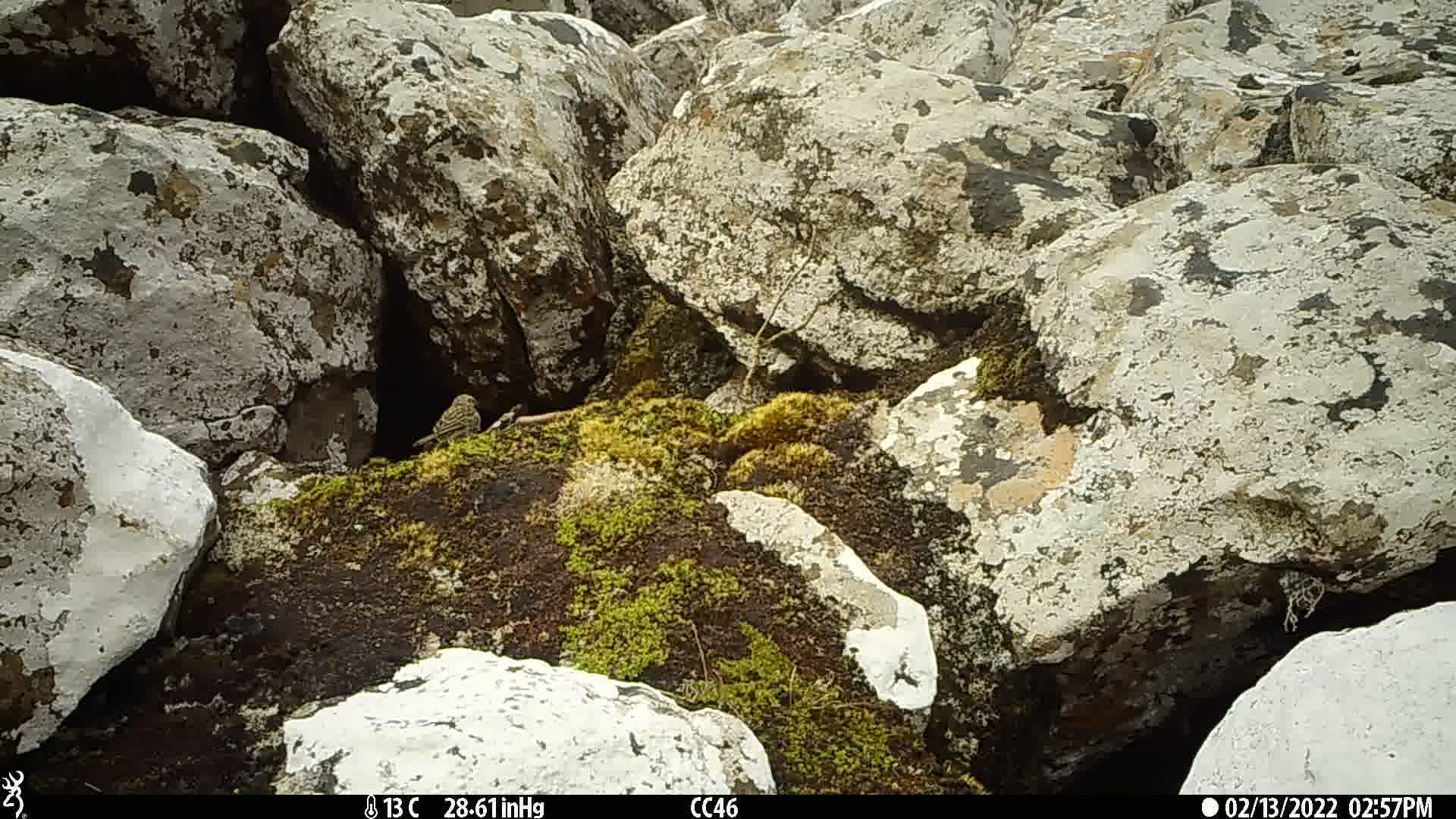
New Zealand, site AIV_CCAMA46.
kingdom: Animalia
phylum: Chordata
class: Aves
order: Passeriformes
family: Motacillidae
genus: Anthus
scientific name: Anthus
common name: pipit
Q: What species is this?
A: Pipit (Anthus).